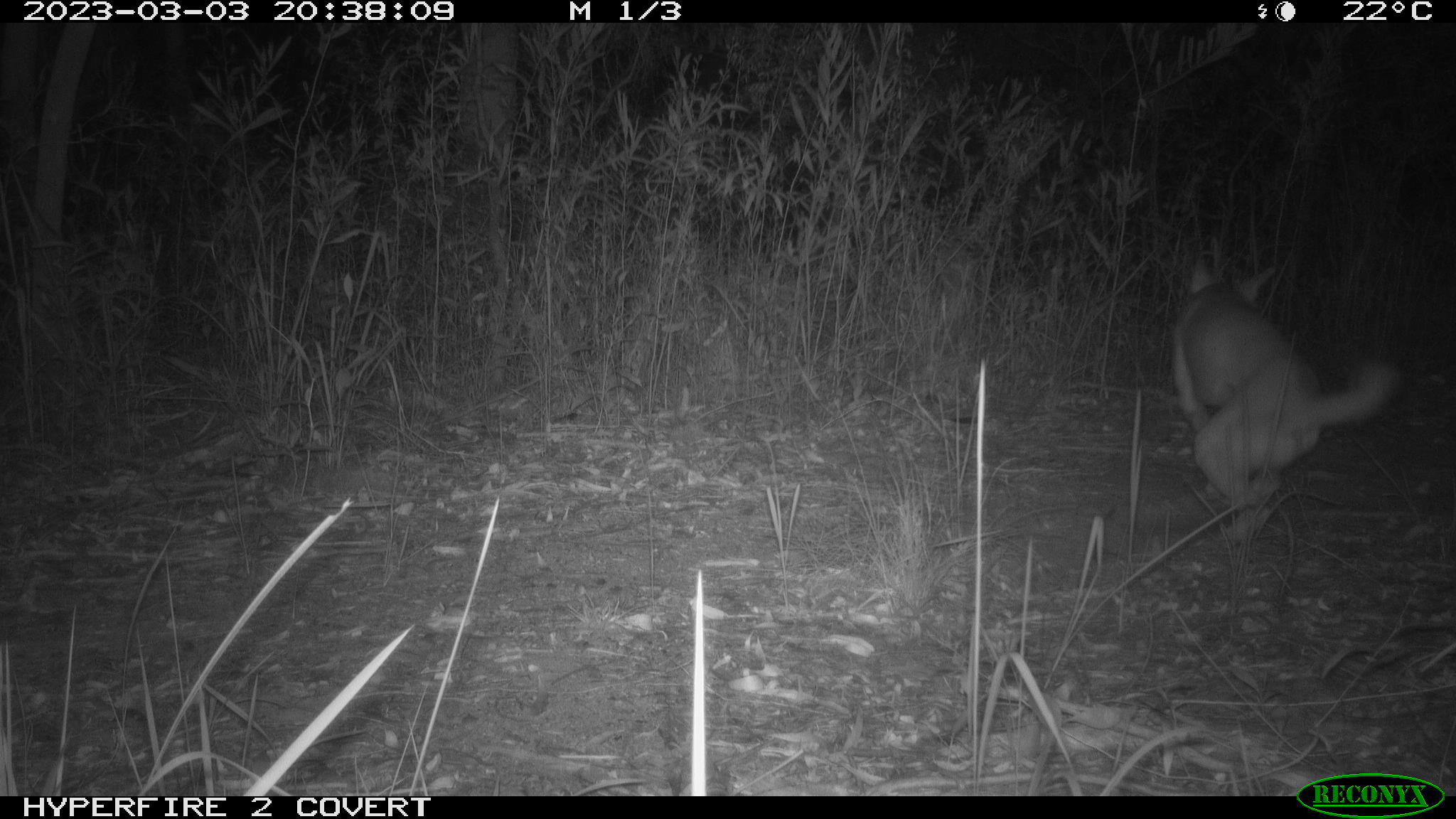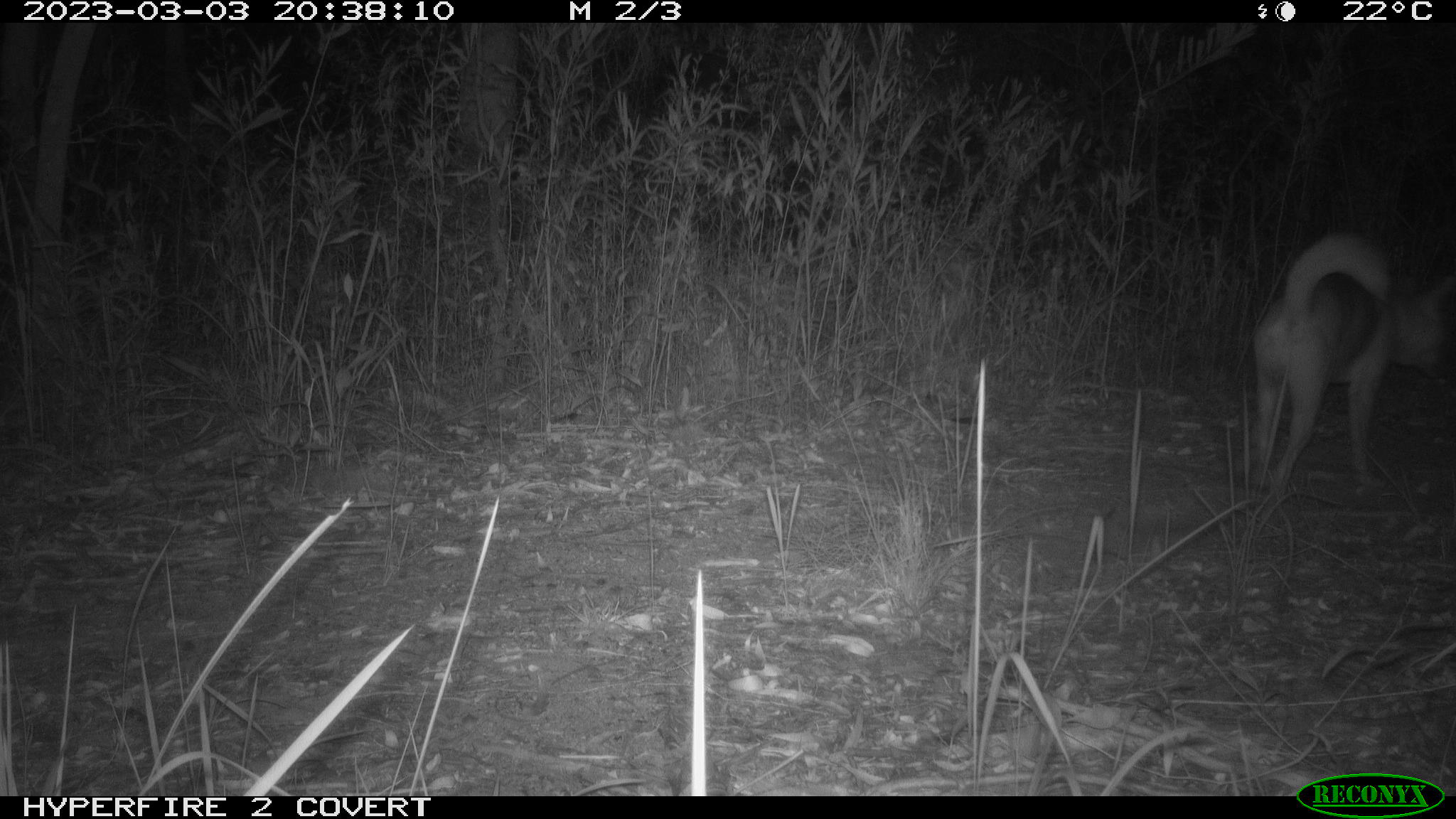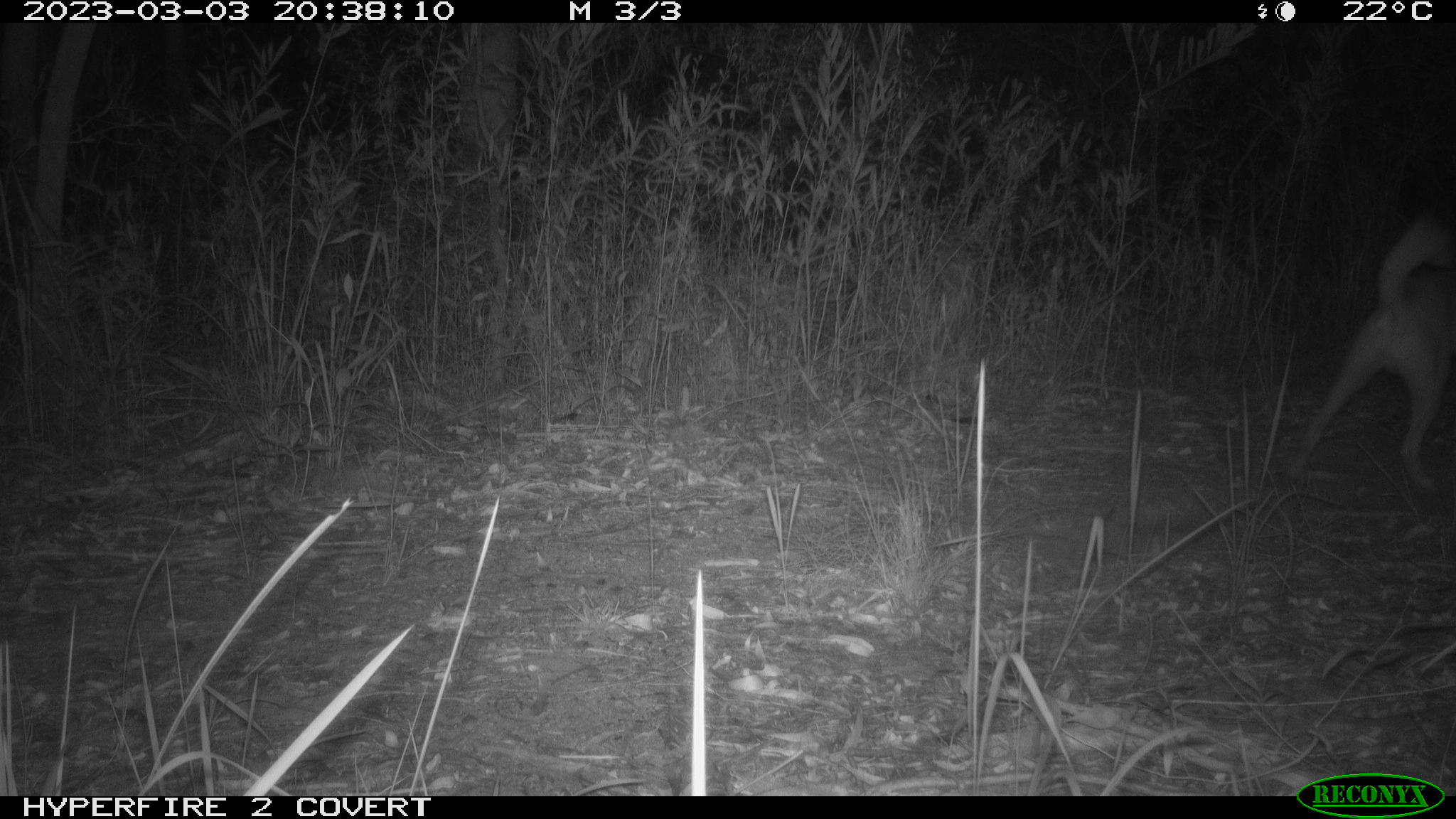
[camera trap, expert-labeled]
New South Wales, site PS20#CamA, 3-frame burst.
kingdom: Animalia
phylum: Chordata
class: Mammalia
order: Carnivora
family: Canidae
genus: Canis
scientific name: Canis familiaris dingo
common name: dingo